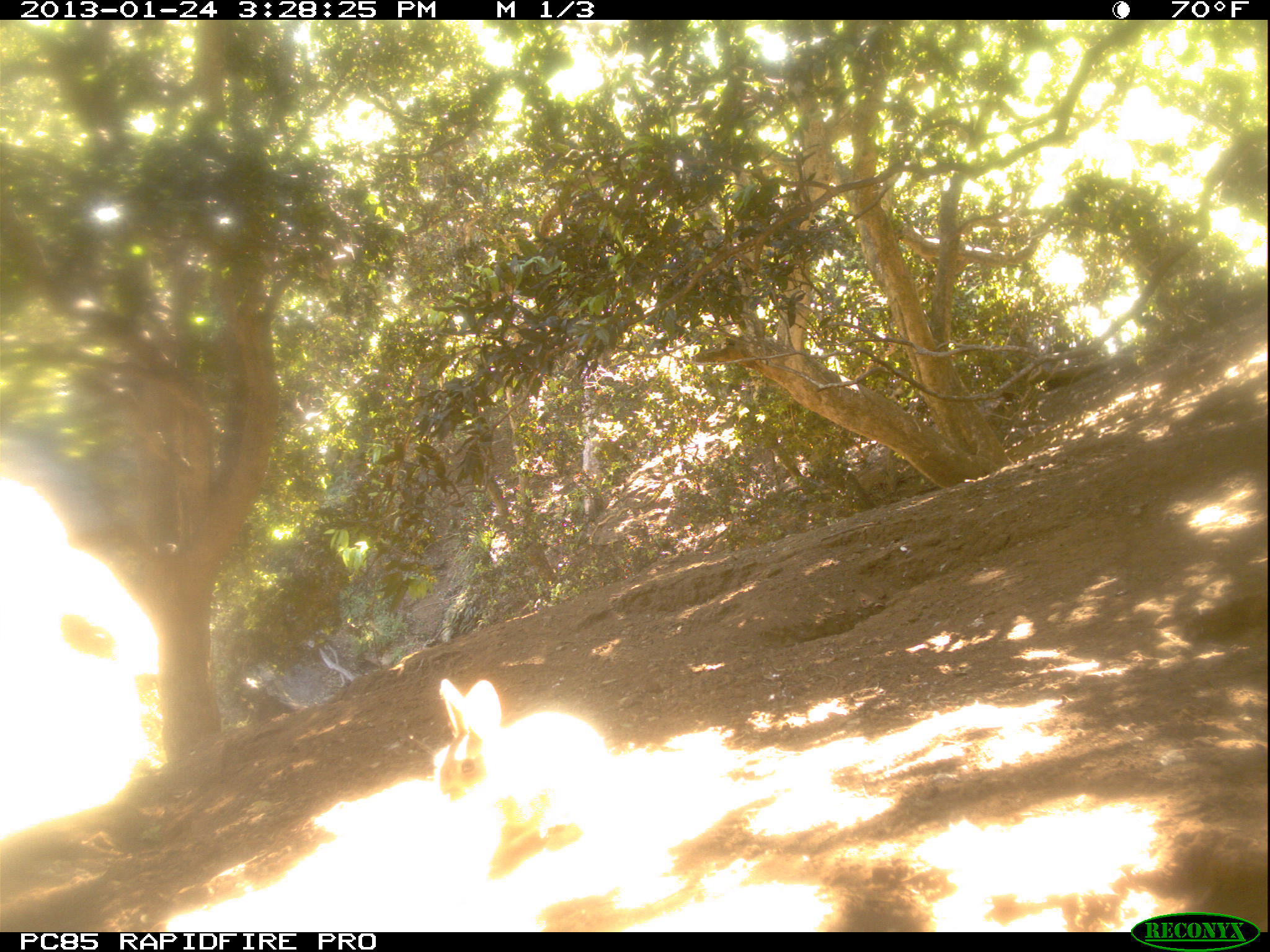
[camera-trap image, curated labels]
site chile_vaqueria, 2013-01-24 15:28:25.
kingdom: Animalia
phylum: Chordata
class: Mammalia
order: Lagomorpha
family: Leporidae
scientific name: Leporidae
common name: rabbits and hares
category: rabbit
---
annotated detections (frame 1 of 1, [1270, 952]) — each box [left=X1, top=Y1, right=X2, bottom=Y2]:
rabbit: [left=429, top=676, right=613, bottom=841]